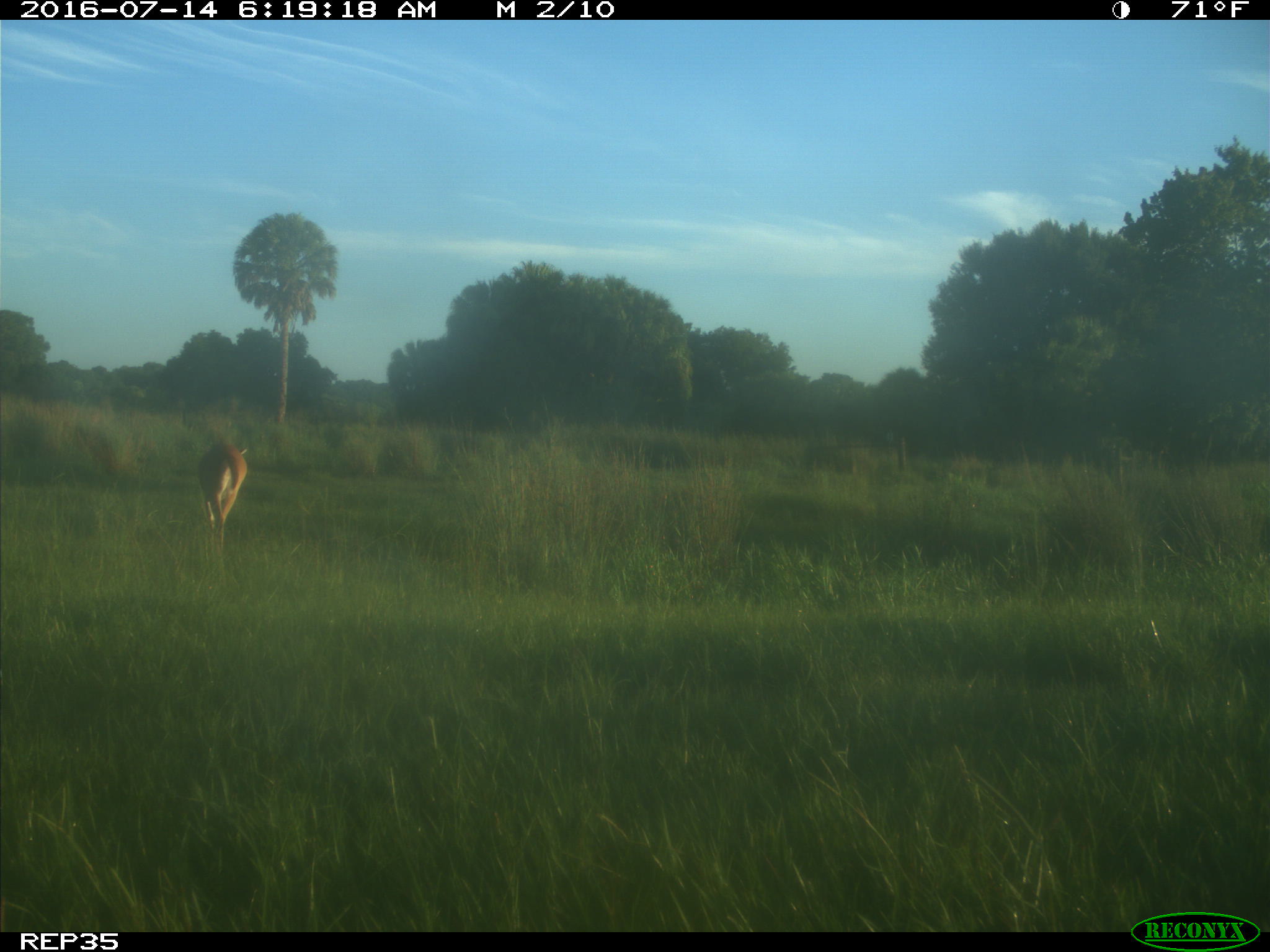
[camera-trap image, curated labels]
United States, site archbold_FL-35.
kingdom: Animalia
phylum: Chordata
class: Mammalia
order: Artiodactyla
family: Cervidae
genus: Odocoileus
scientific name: Odocoileus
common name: deer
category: unidentified deer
Unidentified deer (deer) (Odocoileus).